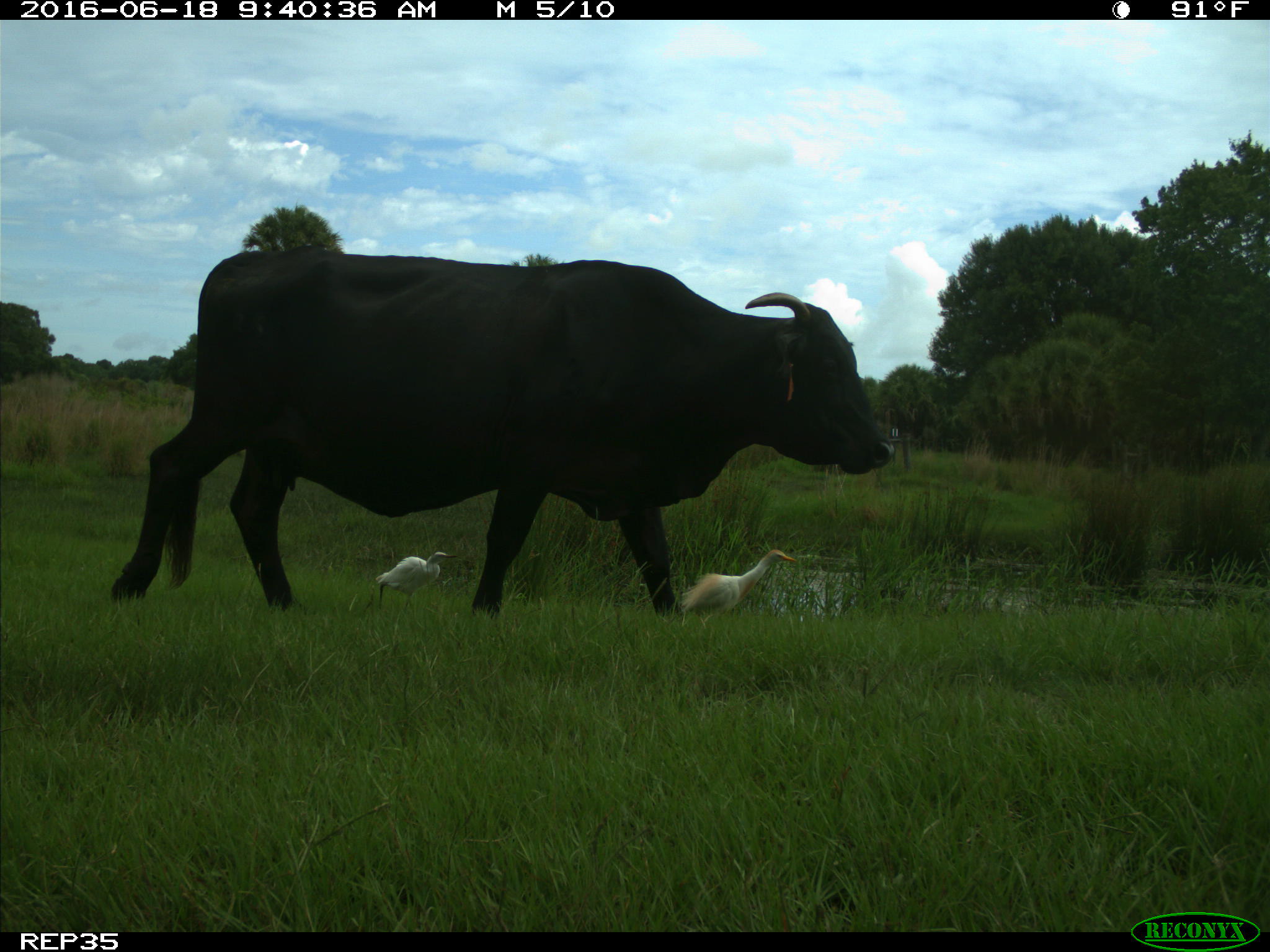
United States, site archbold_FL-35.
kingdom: Animalia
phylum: Chordata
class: Mammalia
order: Artiodactyla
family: Bovidae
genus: Bos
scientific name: Bos taurus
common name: domestic cow